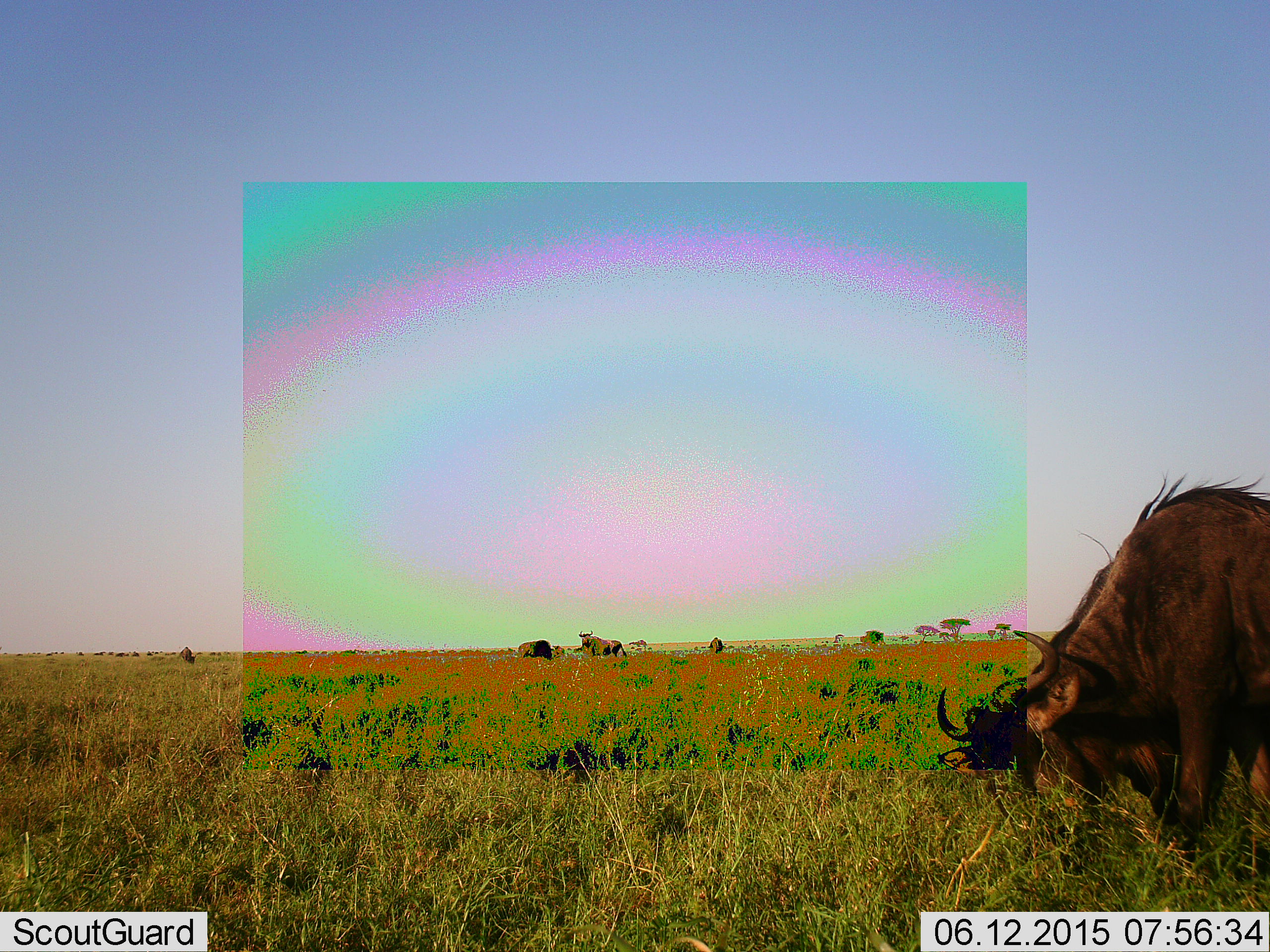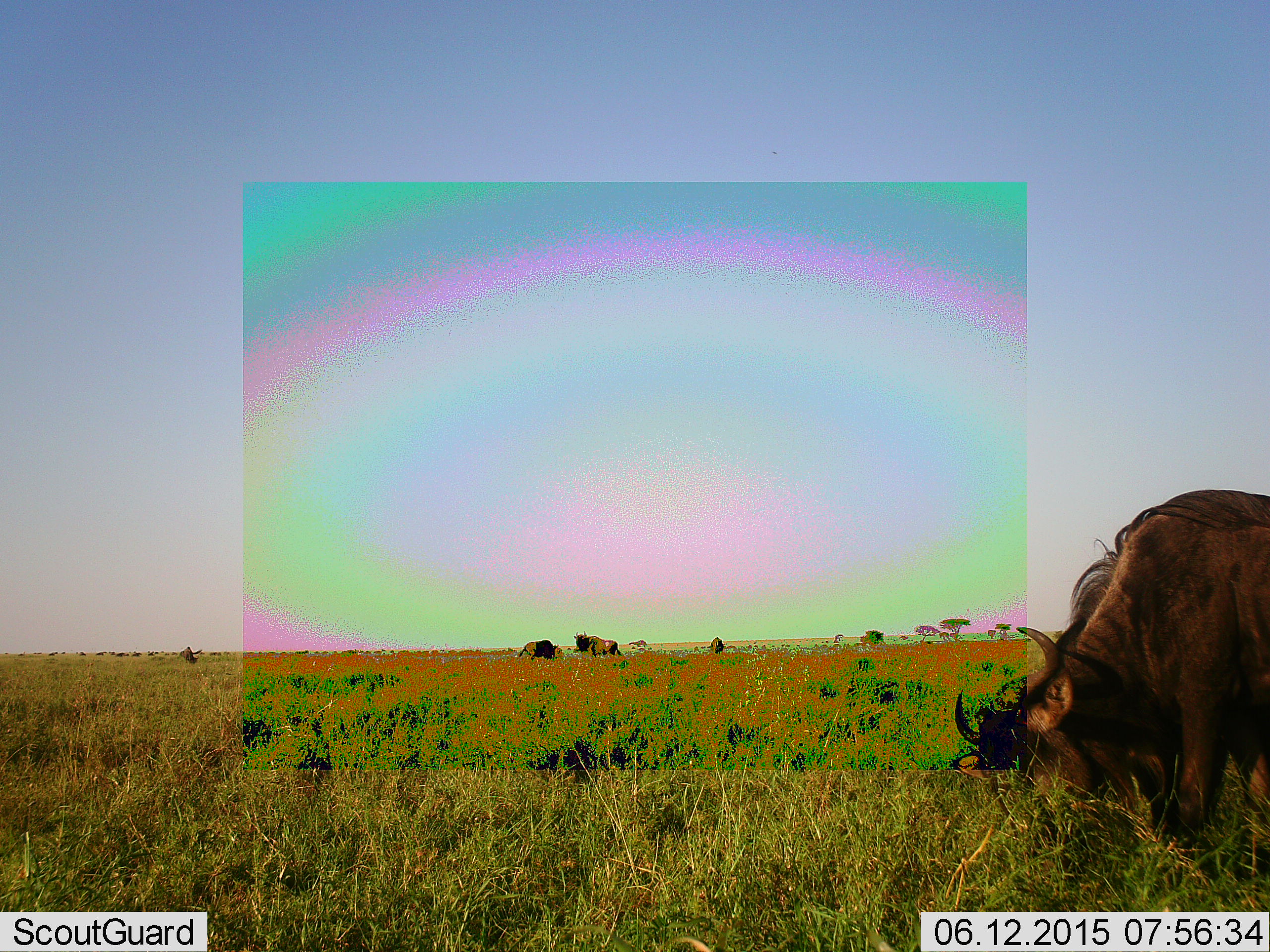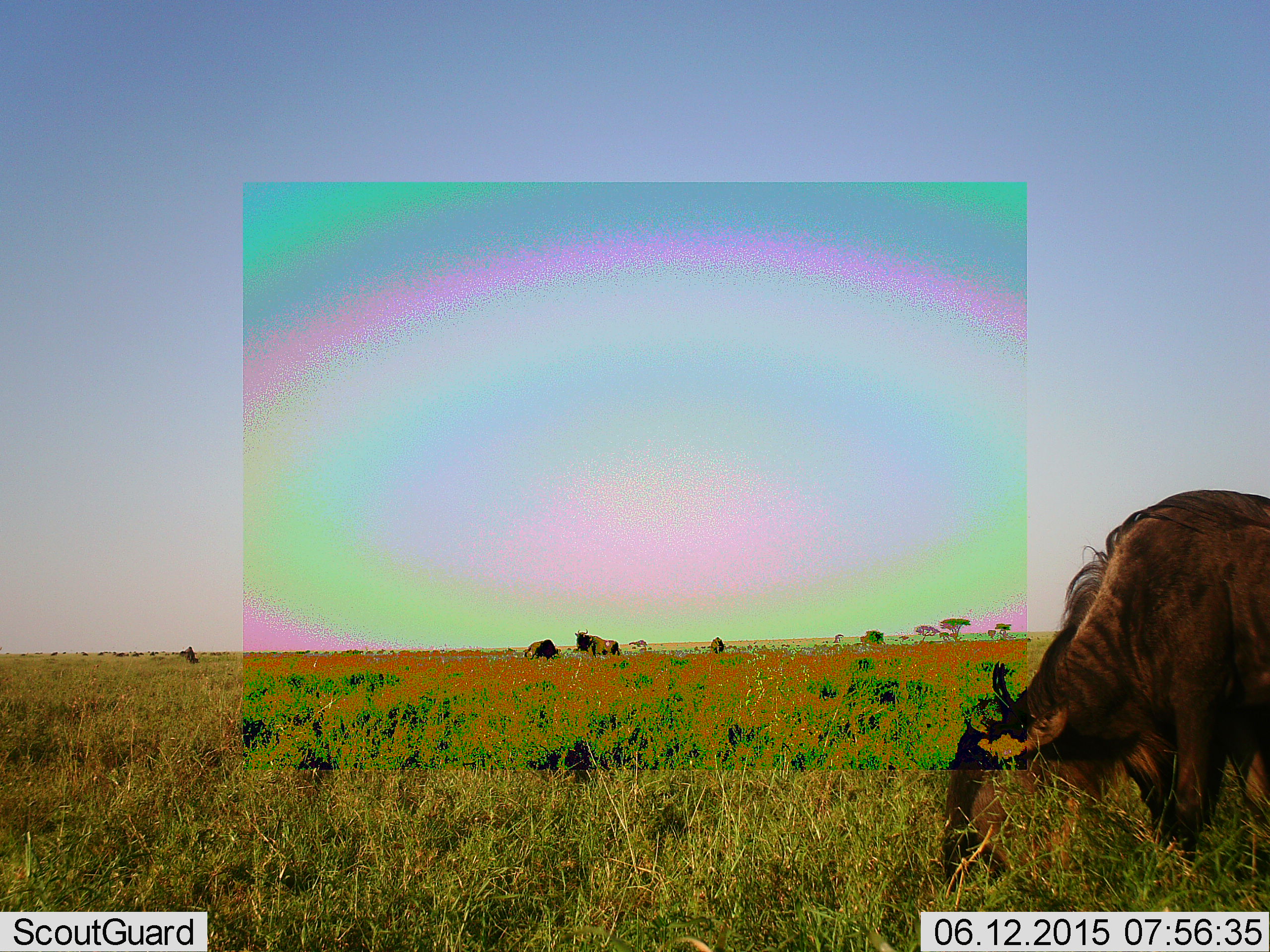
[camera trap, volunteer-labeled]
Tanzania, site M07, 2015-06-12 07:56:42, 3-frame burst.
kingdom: Animalia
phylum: Chordata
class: Mammalia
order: Artiodactyla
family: Bovidae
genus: Connochaetes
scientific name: Connochaetes taurinus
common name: blue wildebeest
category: wildebeest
Wildebeest (blue wildebeest) (Connochaetes taurinus), count 5. Behavior (volunteer vote fractions): standing 30%, resting 0%, moving 30%, interacting 0%. Young present (vote fraction): 0%. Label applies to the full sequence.